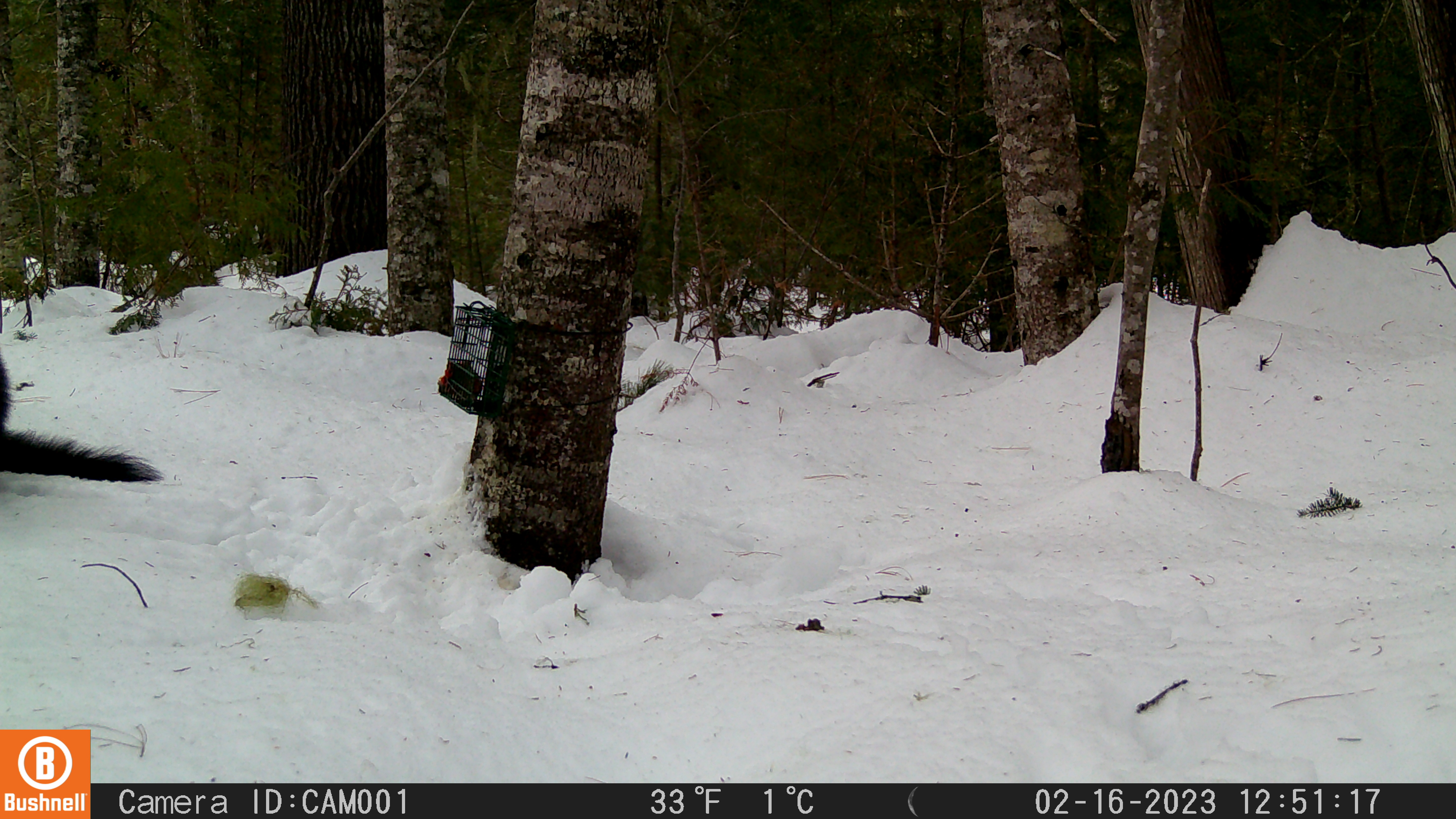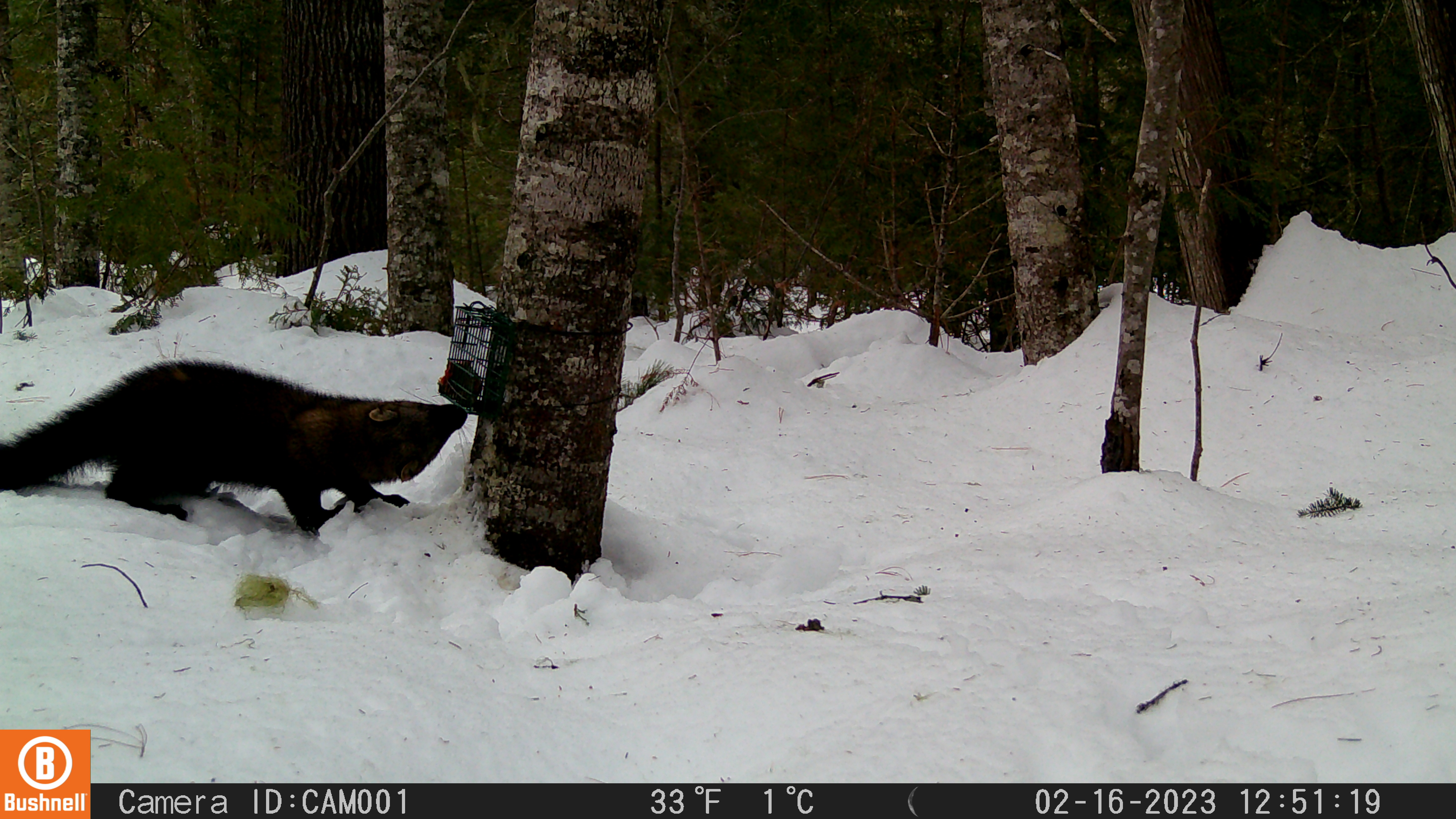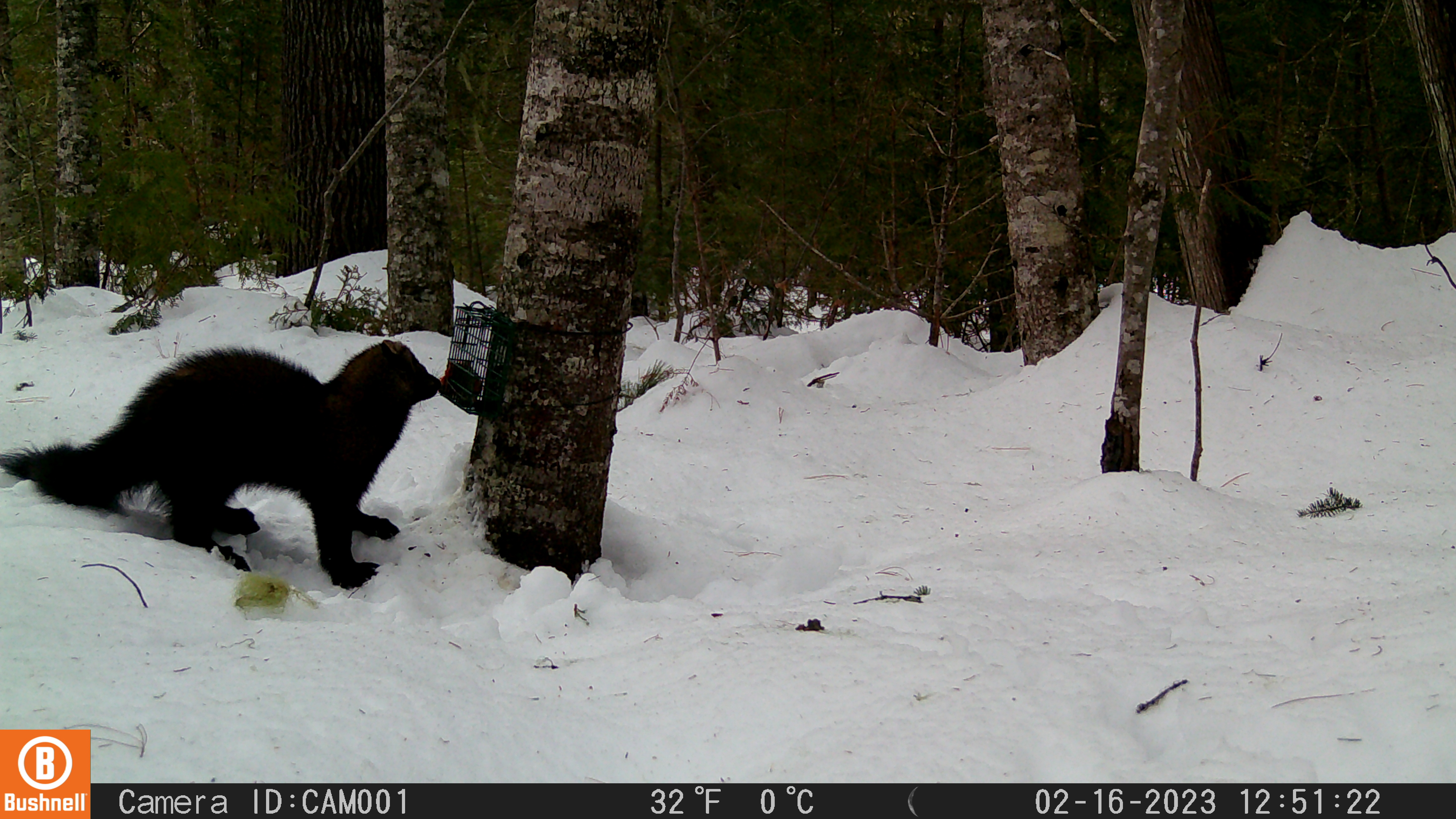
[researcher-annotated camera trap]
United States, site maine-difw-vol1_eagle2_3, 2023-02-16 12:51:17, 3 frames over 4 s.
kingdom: Animalia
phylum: Chordata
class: Mammalia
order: Carnivora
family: Mustelidae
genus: Pekania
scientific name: Pekania pennanti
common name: fisher